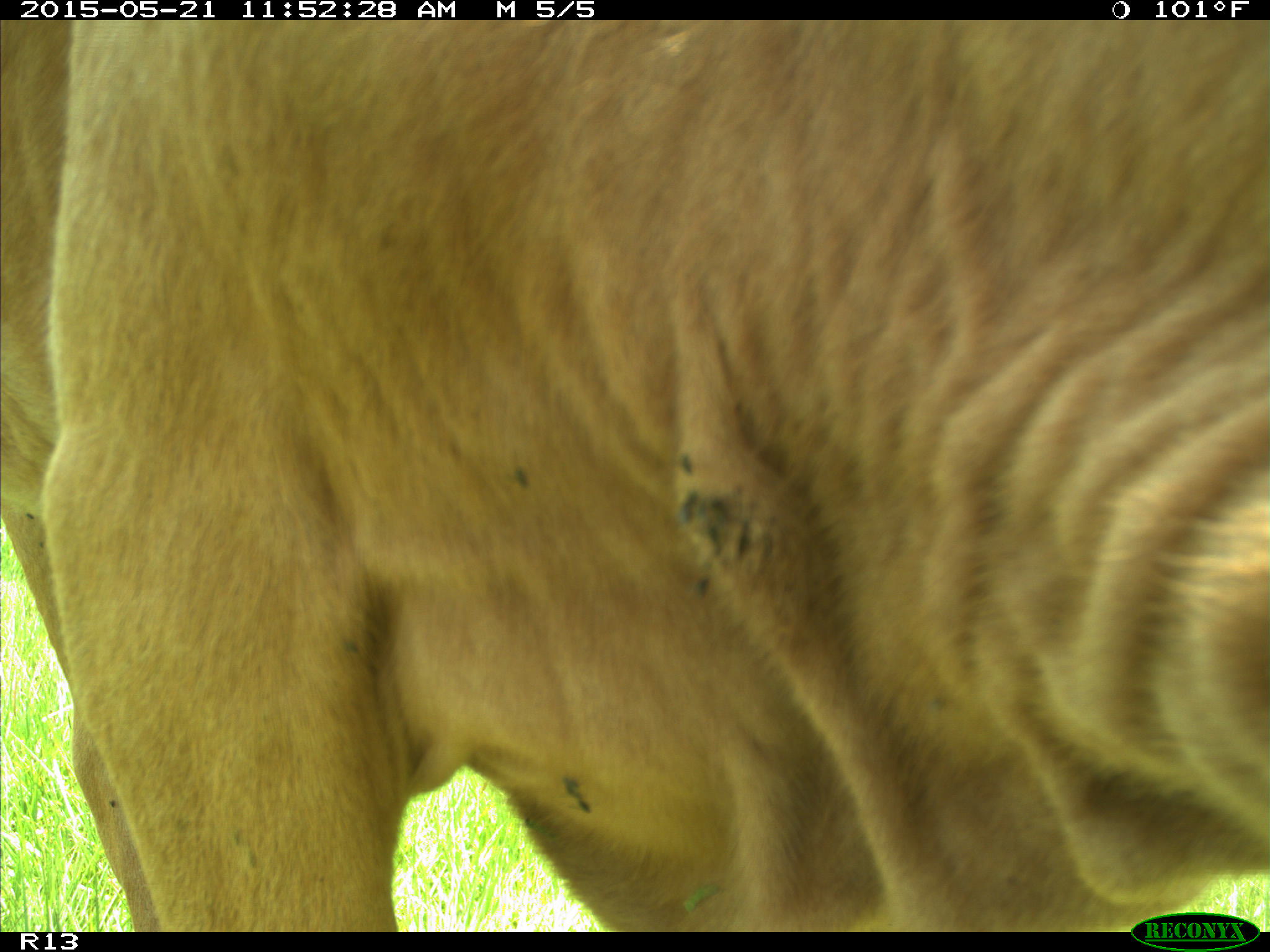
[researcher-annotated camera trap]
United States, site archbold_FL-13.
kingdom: Animalia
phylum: Chordata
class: Mammalia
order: Artiodactyla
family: Bovidae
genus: Bos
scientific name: Bos taurus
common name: domestic cow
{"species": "Bos taurus (domestic cow)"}